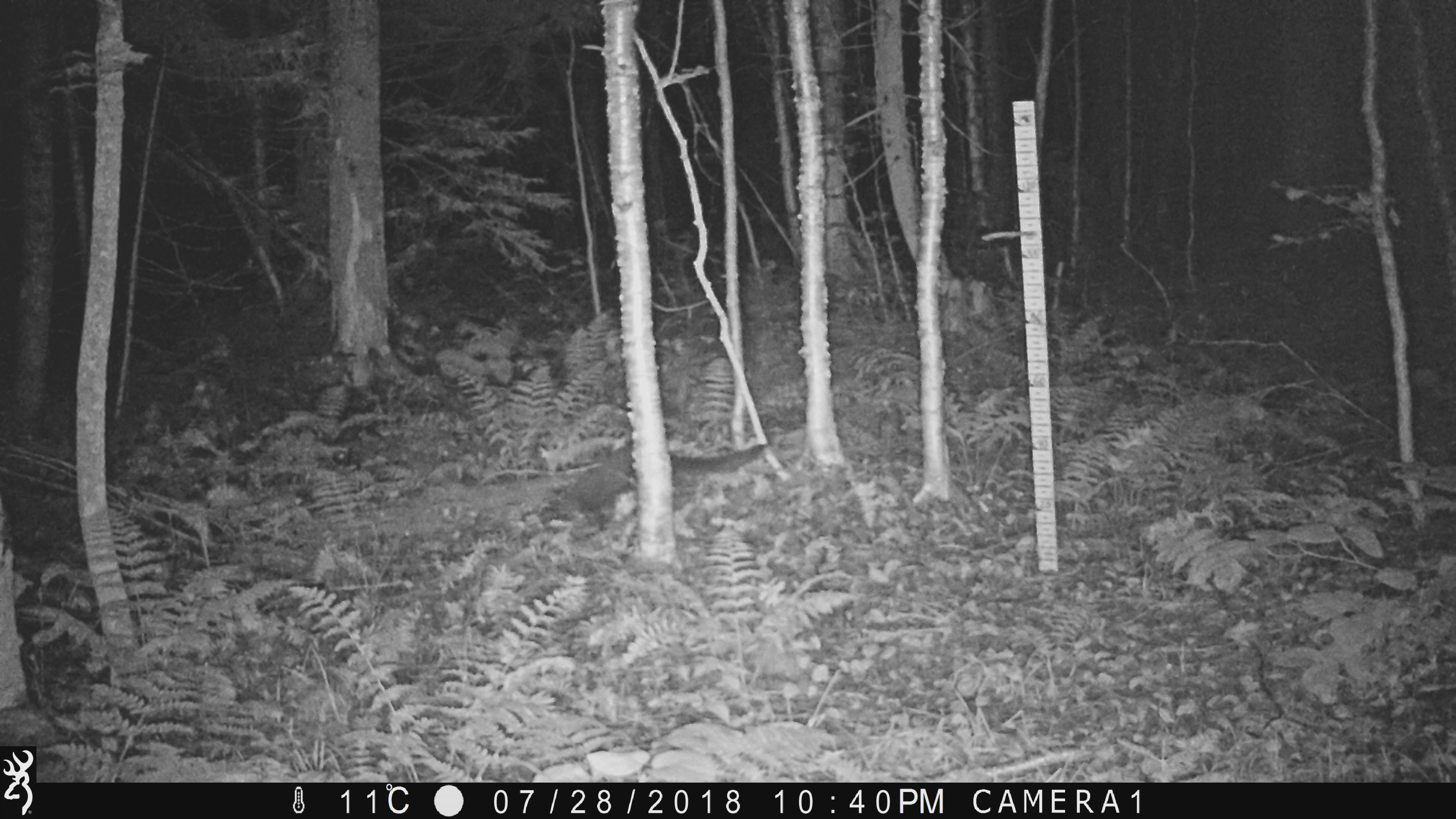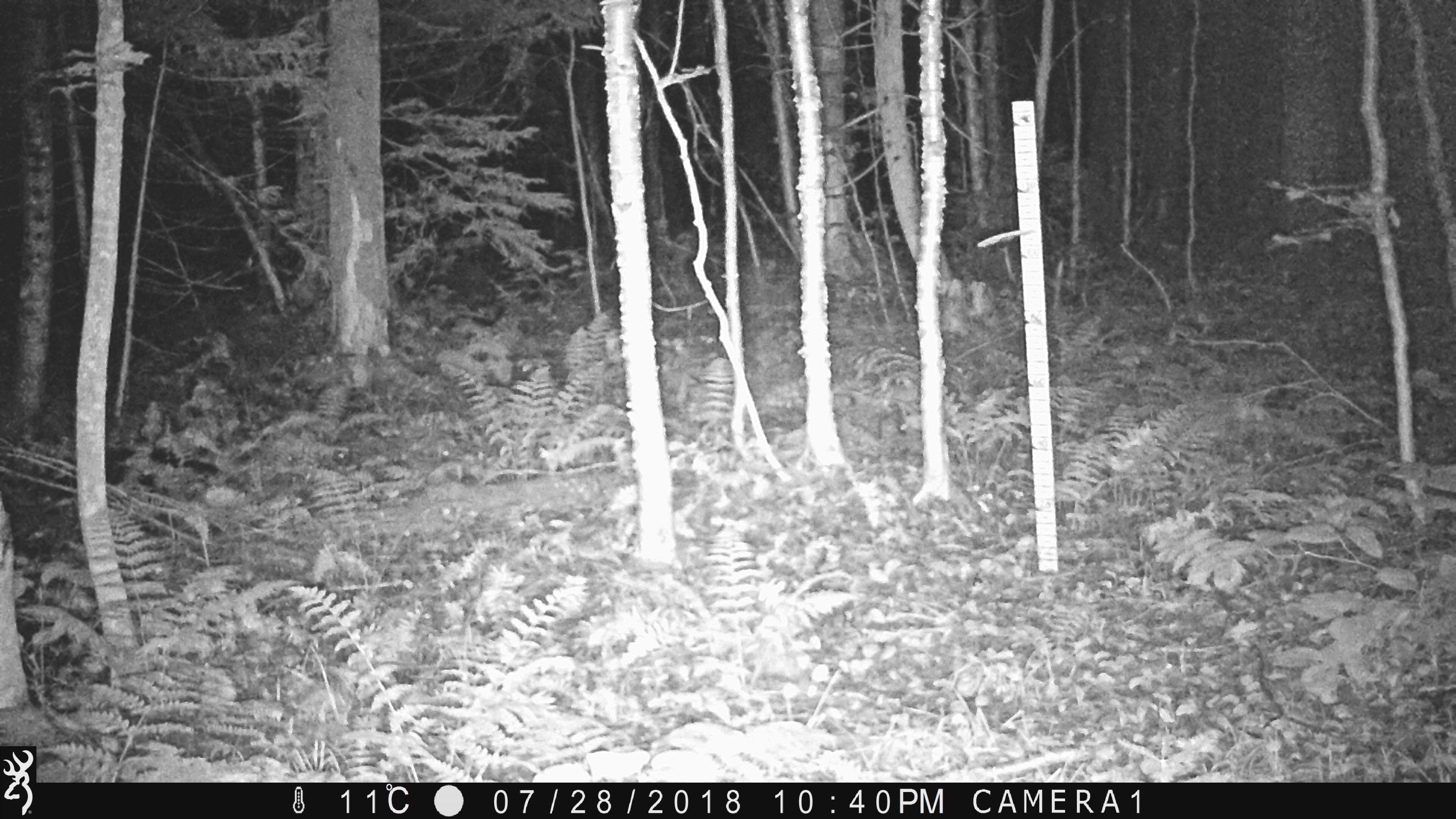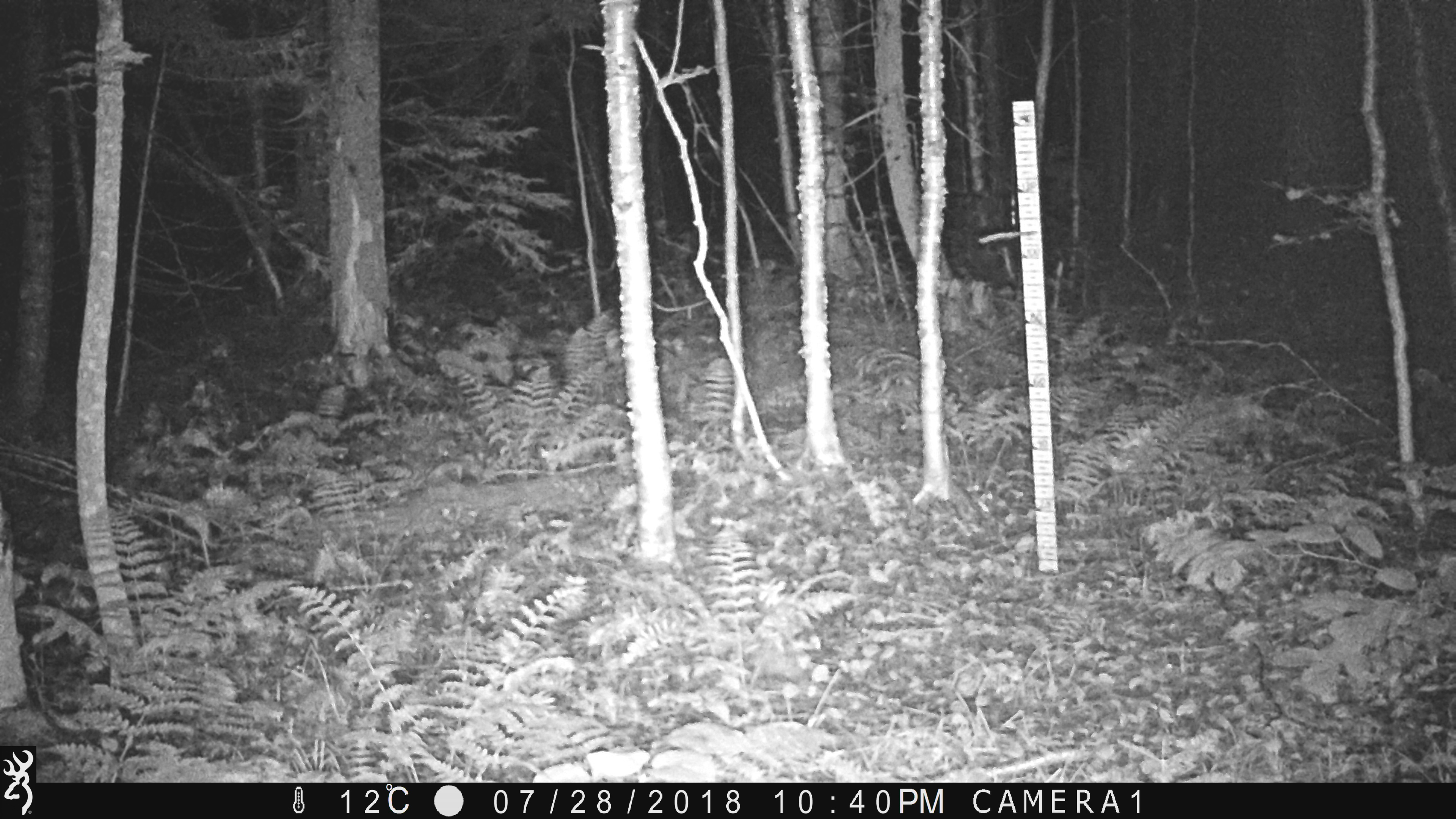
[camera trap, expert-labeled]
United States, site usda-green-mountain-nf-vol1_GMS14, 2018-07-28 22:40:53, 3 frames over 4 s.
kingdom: Animalia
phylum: Chordata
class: Mammalia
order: Carnivora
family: Mustelidae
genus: Pekania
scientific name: Pekania pennanti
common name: fisher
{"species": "fisher (Pekania pennanti)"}